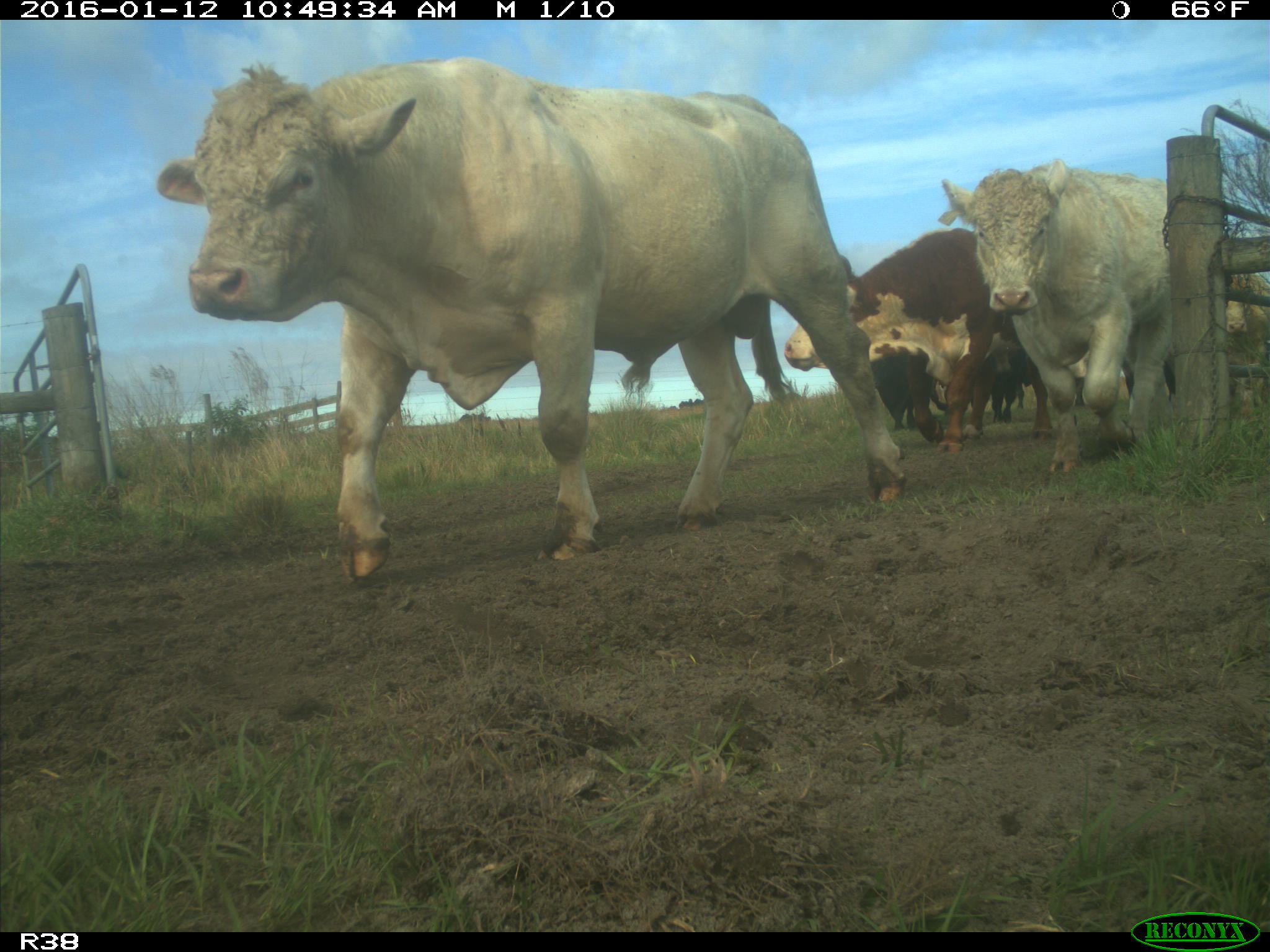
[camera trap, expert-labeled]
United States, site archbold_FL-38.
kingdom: Animalia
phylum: Chordata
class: Mammalia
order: Artiodactyla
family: Bovidae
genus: Bos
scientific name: Bos taurus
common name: domestic cow